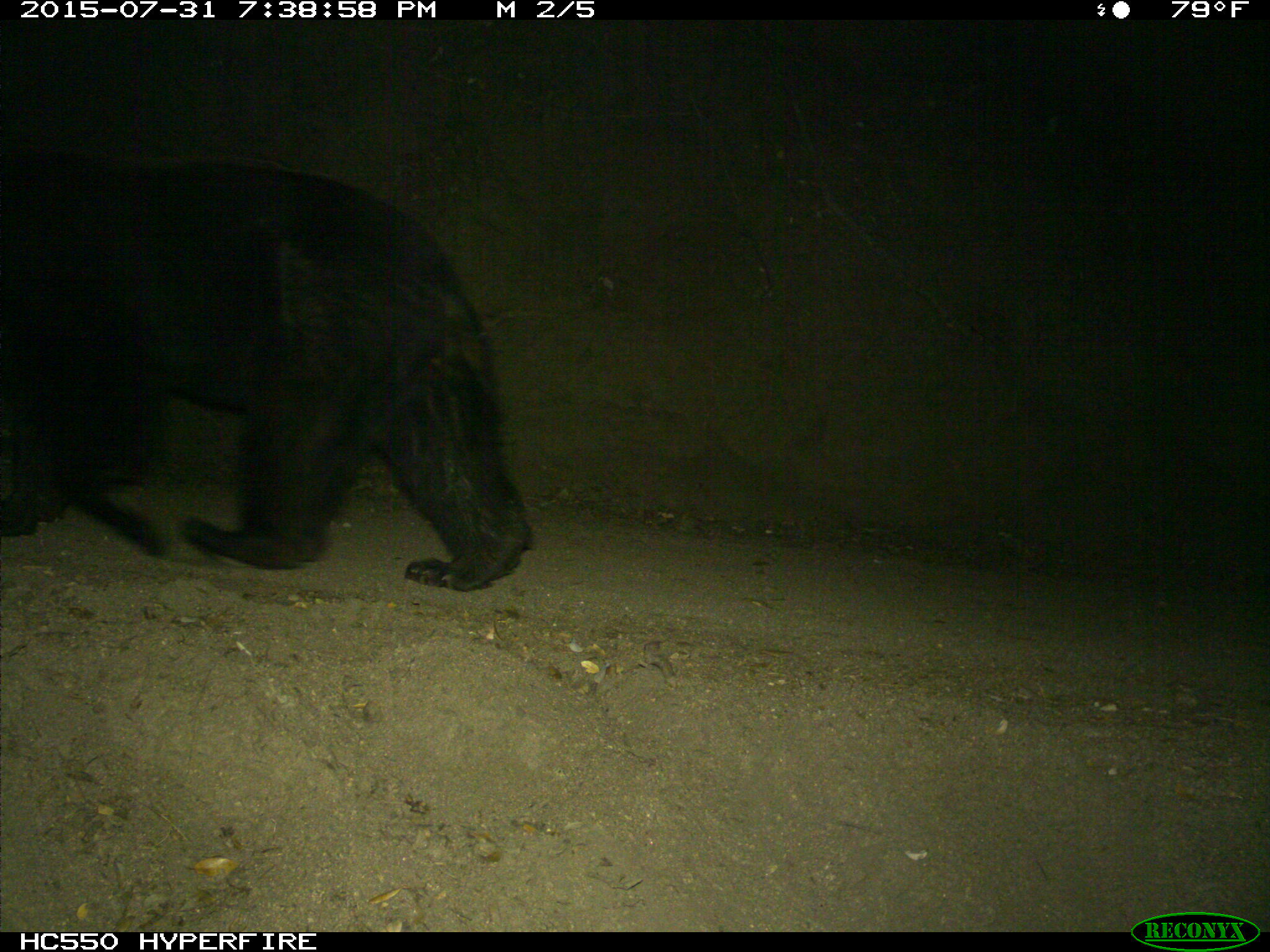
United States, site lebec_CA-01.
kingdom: Animalia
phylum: Chordata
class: Mammalia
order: Carnivora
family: Ursidae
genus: Ursus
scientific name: Ursus americanus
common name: american black bear